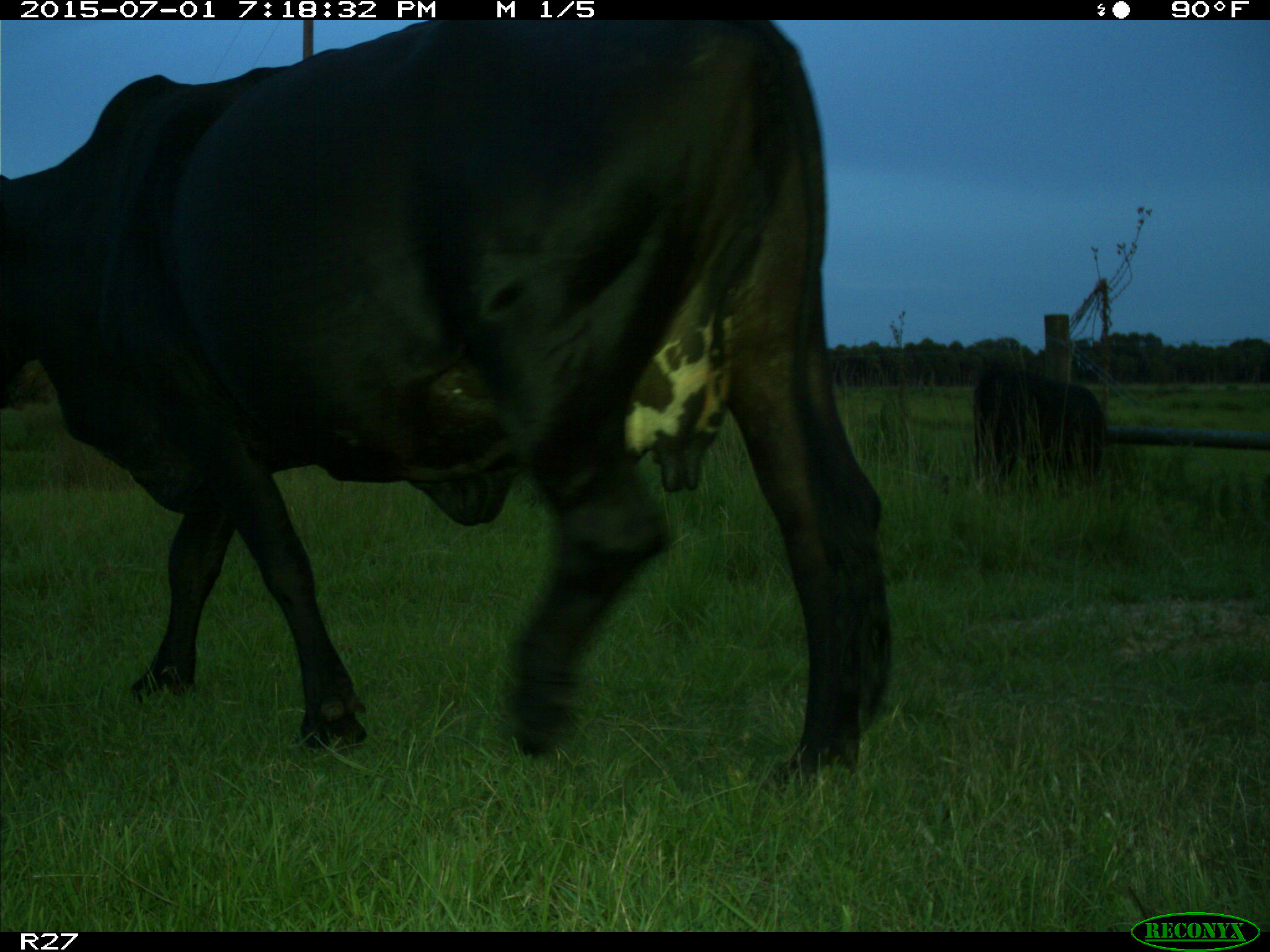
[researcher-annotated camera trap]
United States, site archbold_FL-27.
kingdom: Animalia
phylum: Chordata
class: Mammalia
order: Artiodactyla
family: Bovidae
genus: Bos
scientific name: Bos taurus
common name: domestic cow